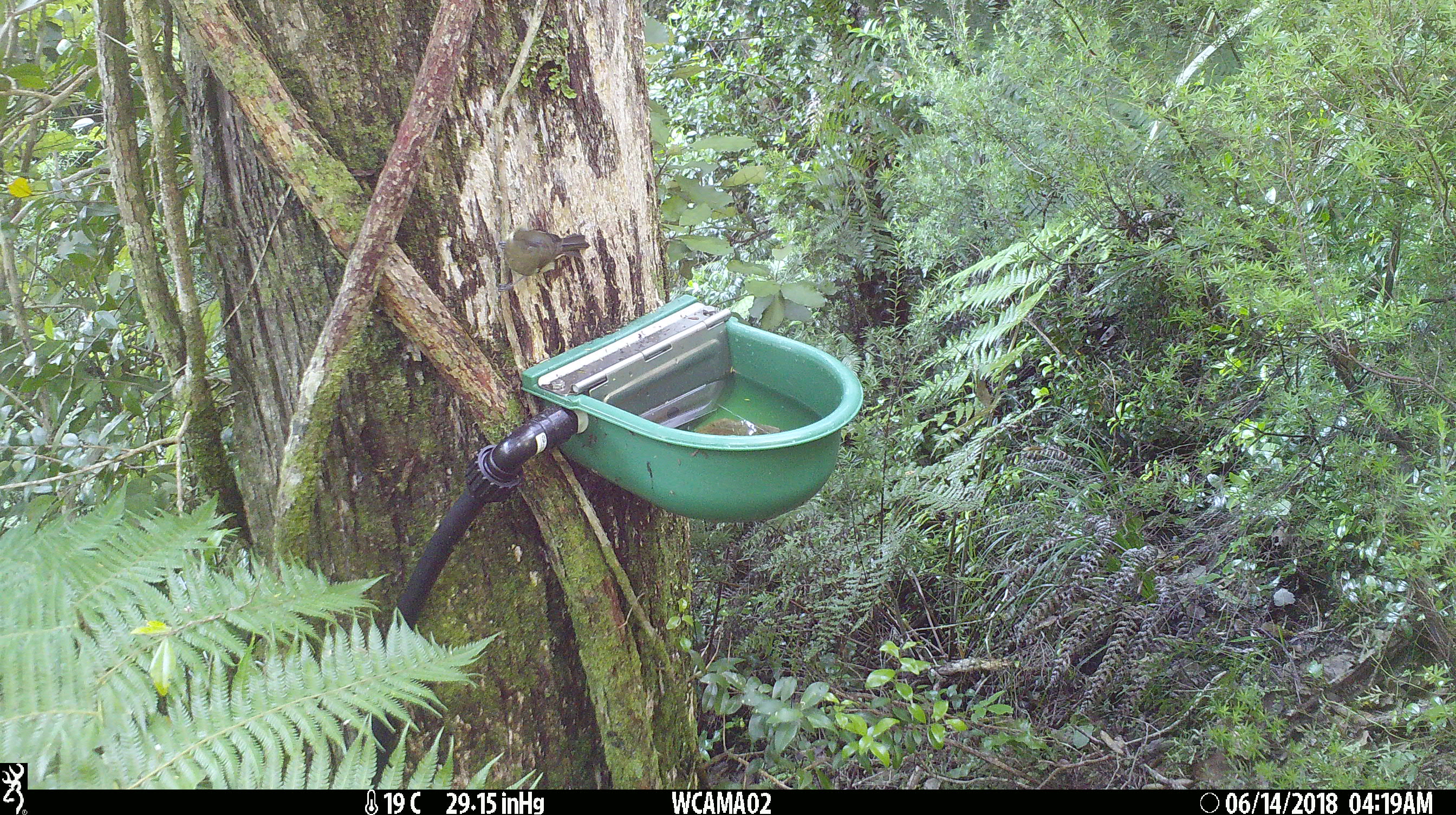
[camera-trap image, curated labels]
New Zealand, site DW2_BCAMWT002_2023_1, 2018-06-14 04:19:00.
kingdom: Animalia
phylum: Chordata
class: Aves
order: Passeriformes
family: Meliphagidae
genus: Anthornis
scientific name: Anthornis melanura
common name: new zealand bellbird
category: bellbird